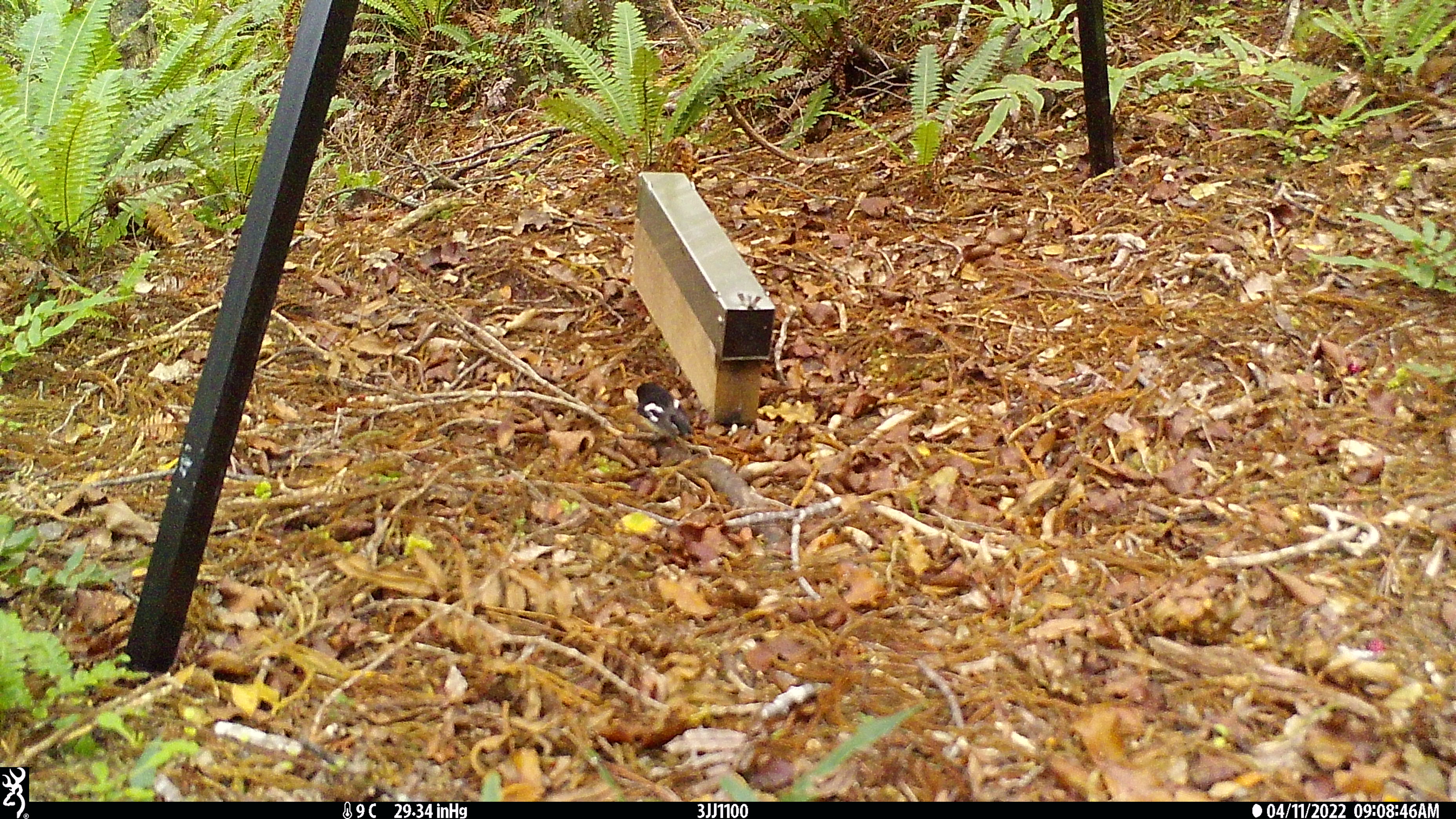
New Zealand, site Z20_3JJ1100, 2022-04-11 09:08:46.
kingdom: Animalia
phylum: Chordata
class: Aves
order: Passeriformes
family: Petroicidae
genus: Petroica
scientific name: Petroica macrocephala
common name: tomtit